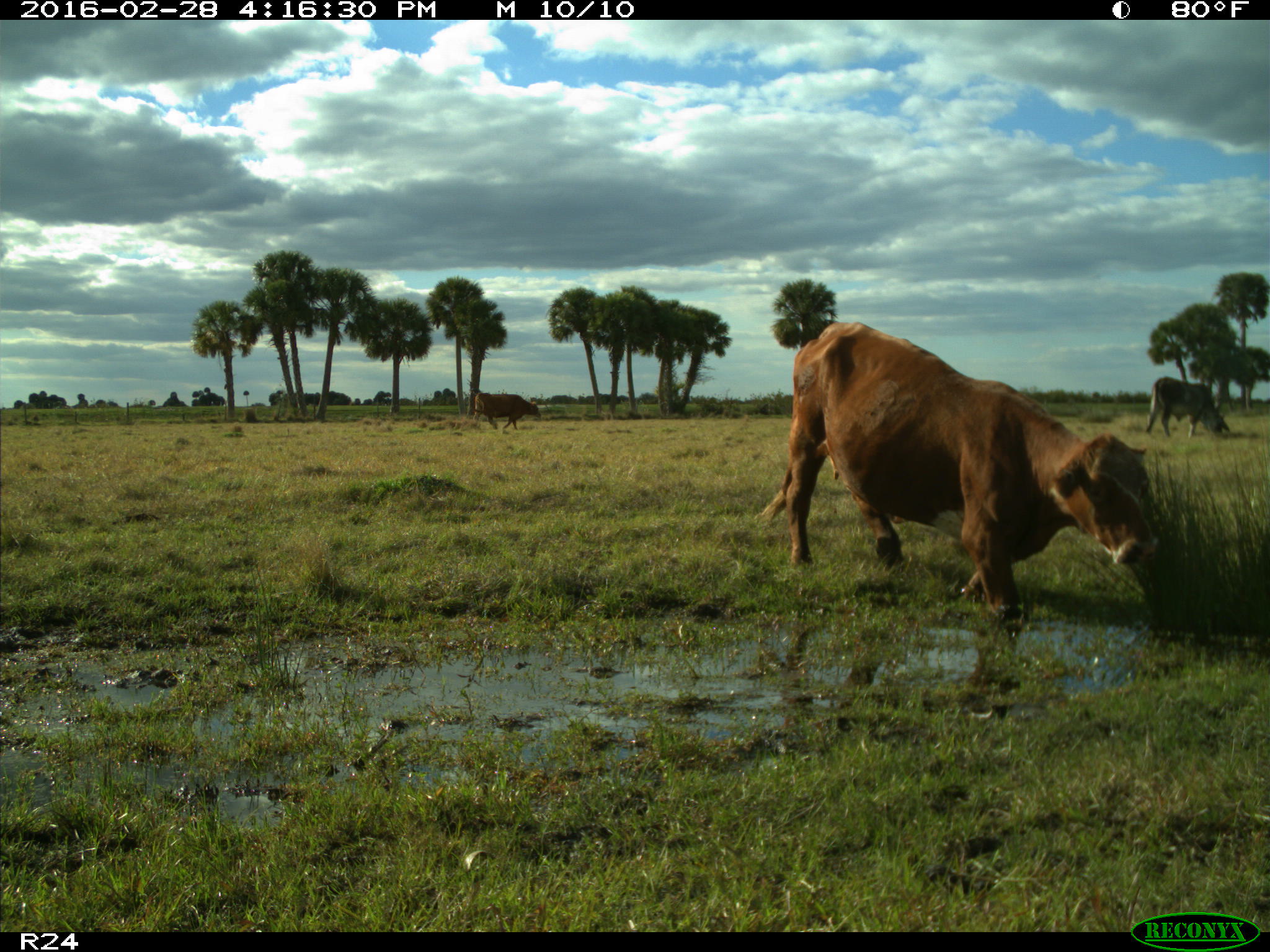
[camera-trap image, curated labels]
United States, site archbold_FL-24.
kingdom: Animalia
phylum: Chordata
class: Mammalia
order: Artiodactyla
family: Bovidae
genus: Bos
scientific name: Bos taurus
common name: domestic cow